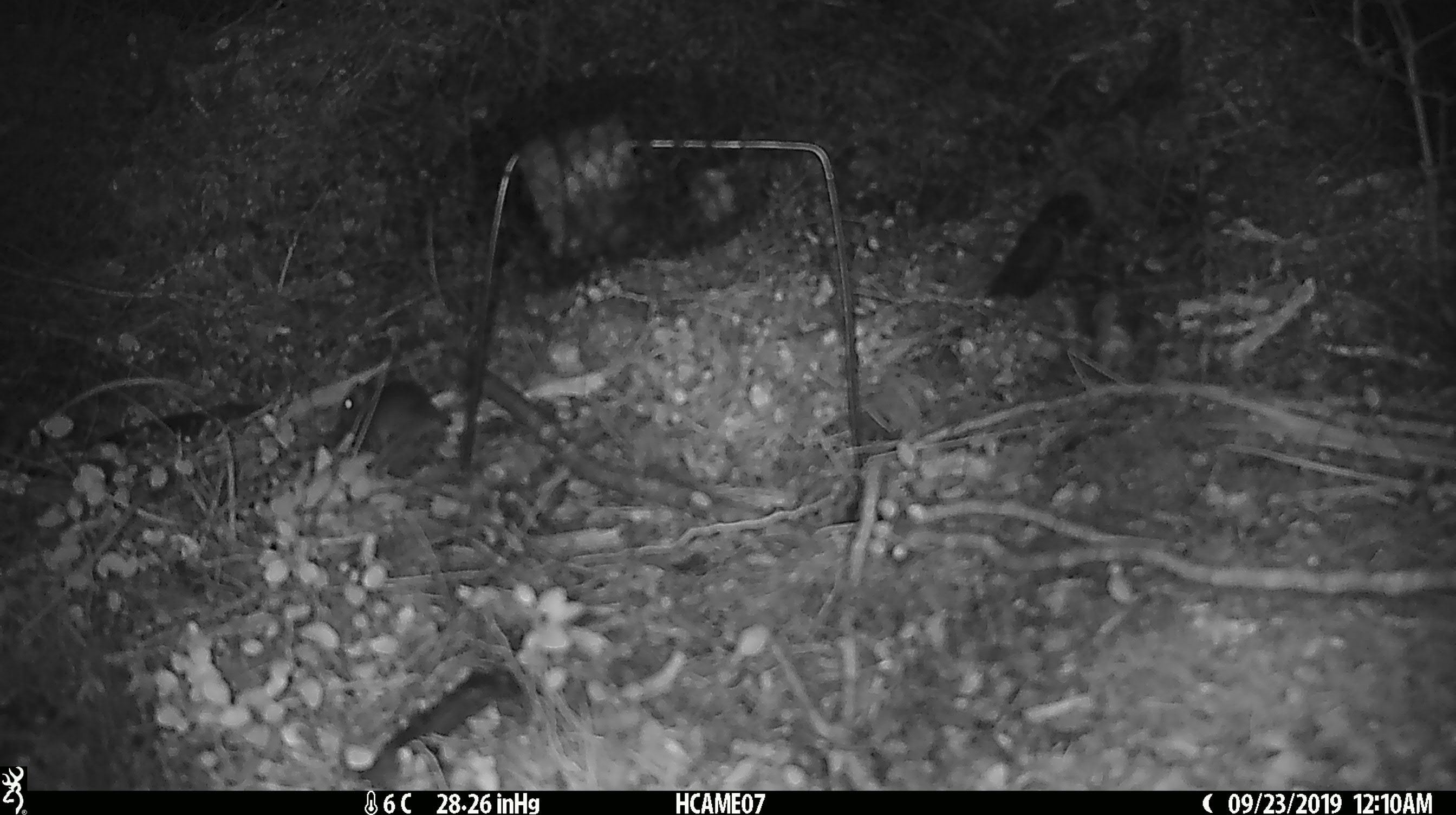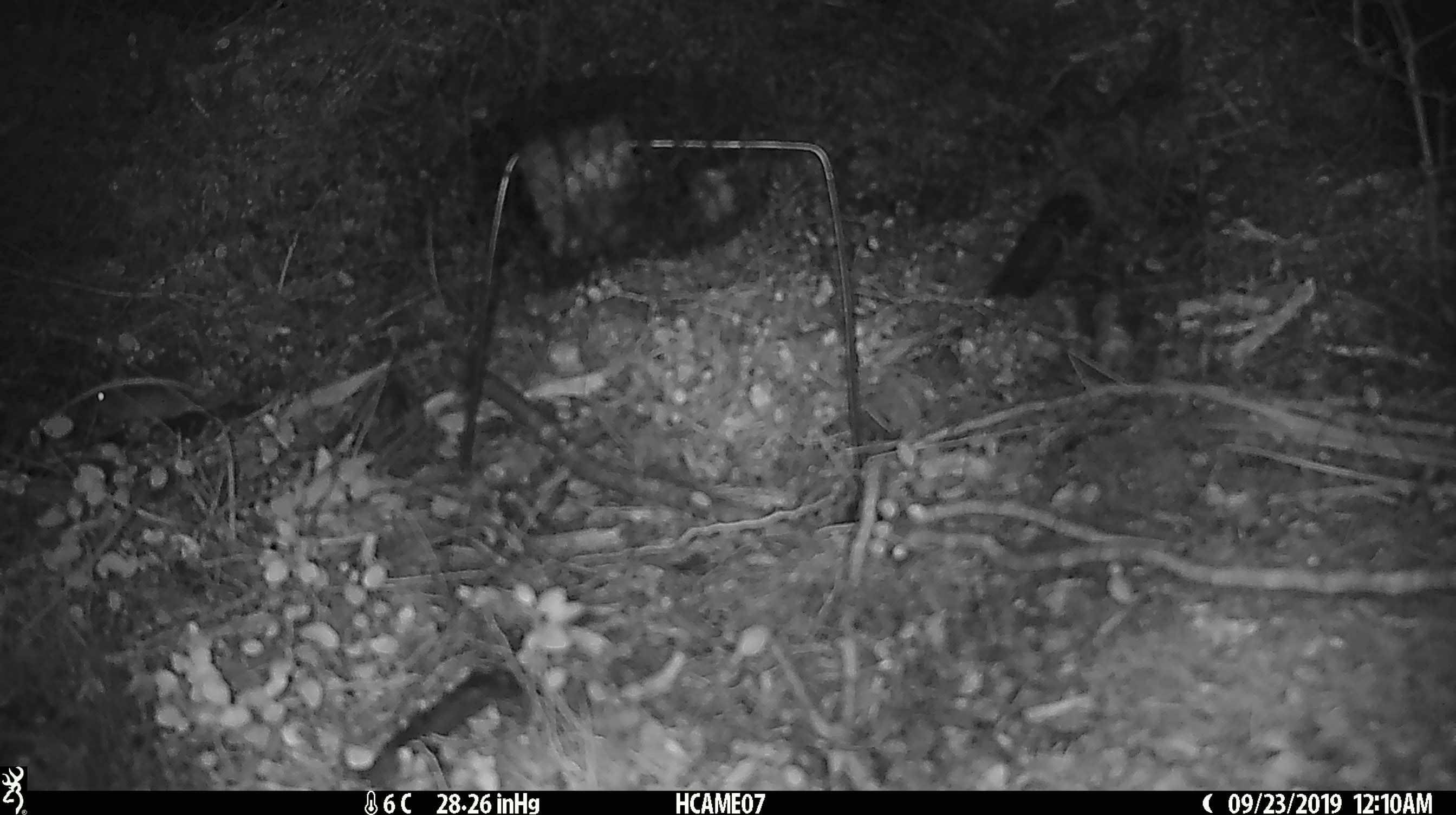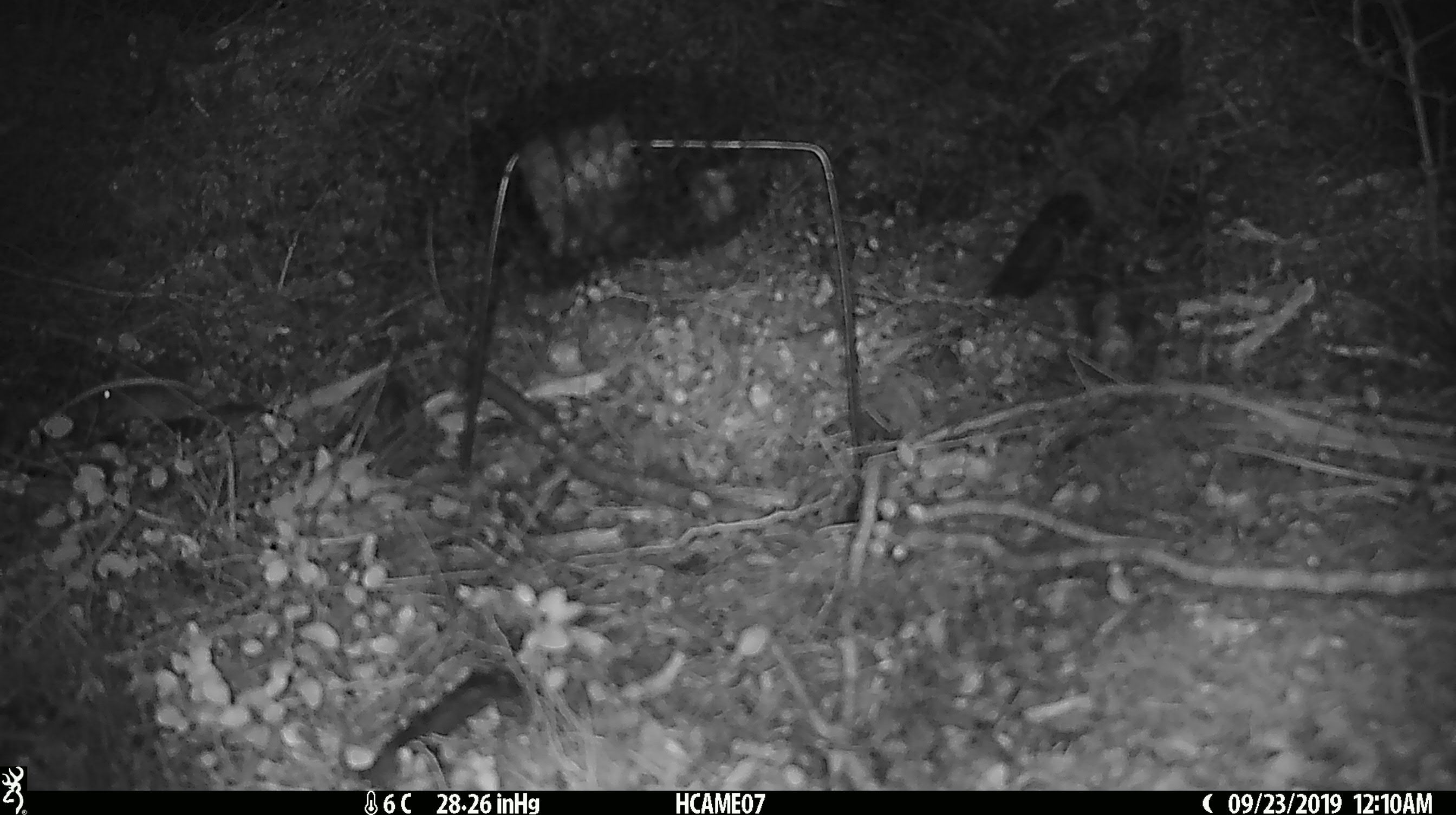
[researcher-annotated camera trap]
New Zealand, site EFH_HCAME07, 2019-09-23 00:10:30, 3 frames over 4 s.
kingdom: Animalia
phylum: Chordata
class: Mammalia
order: Rodentia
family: Muridae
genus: Mus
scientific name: Mus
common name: mouse